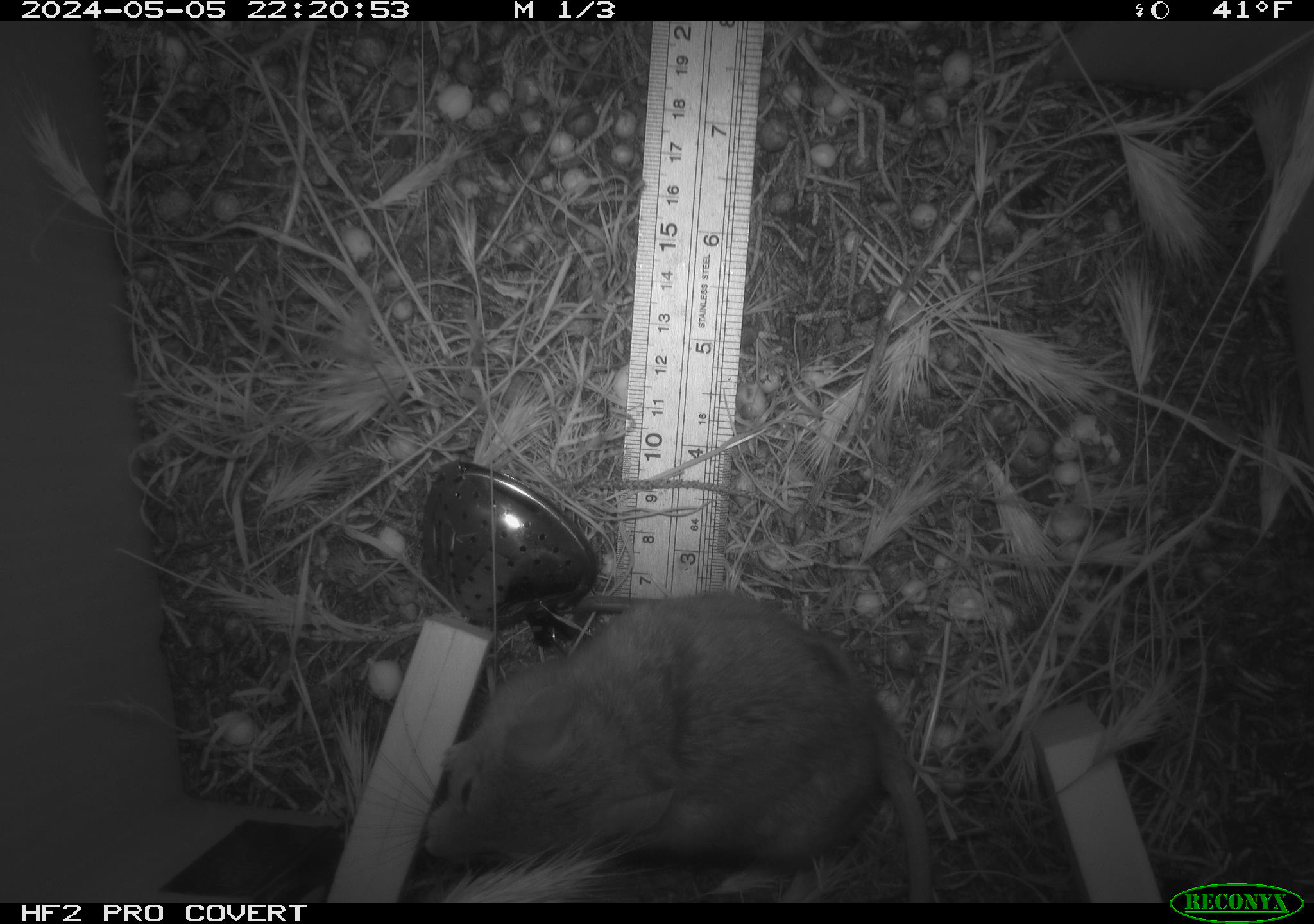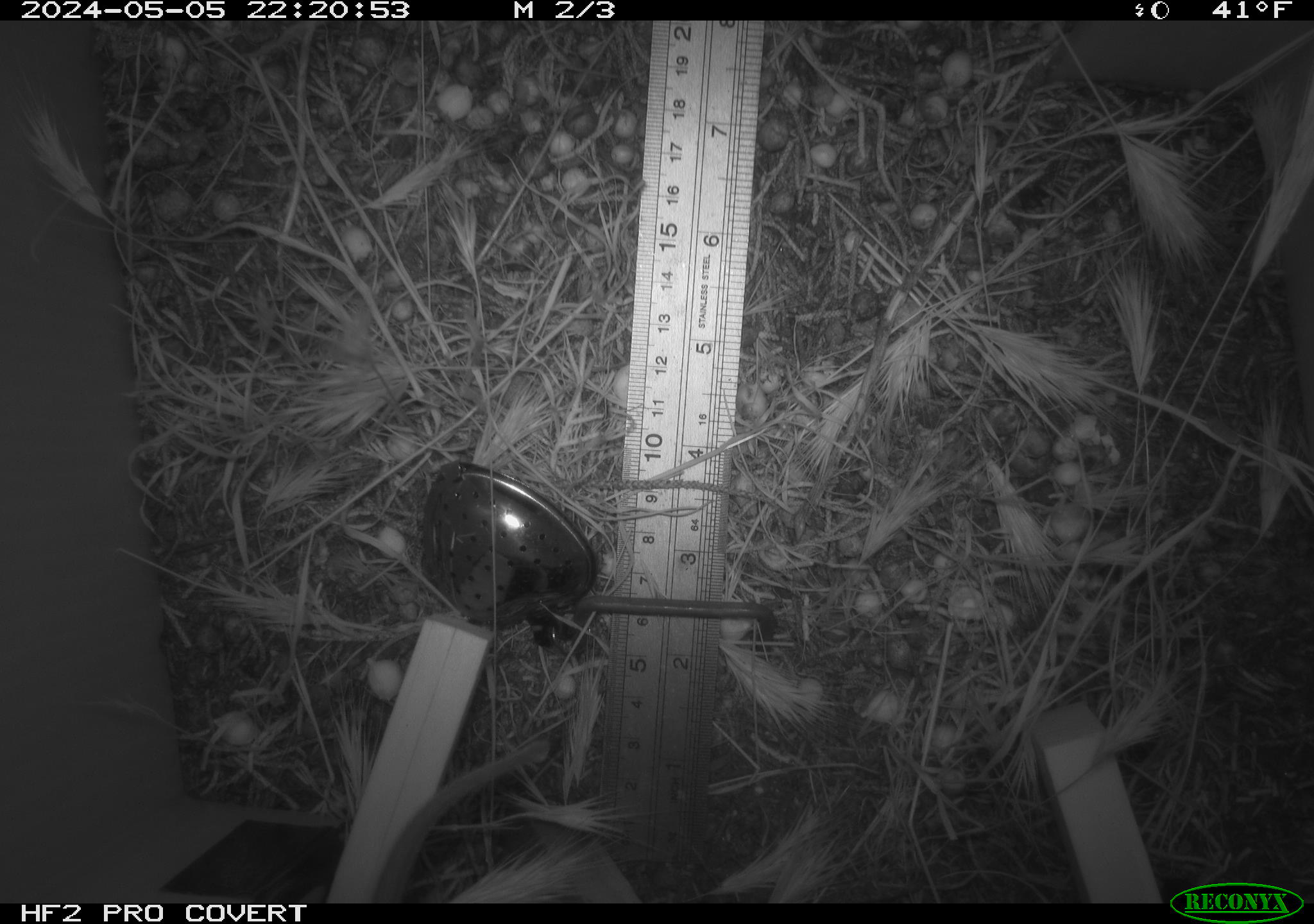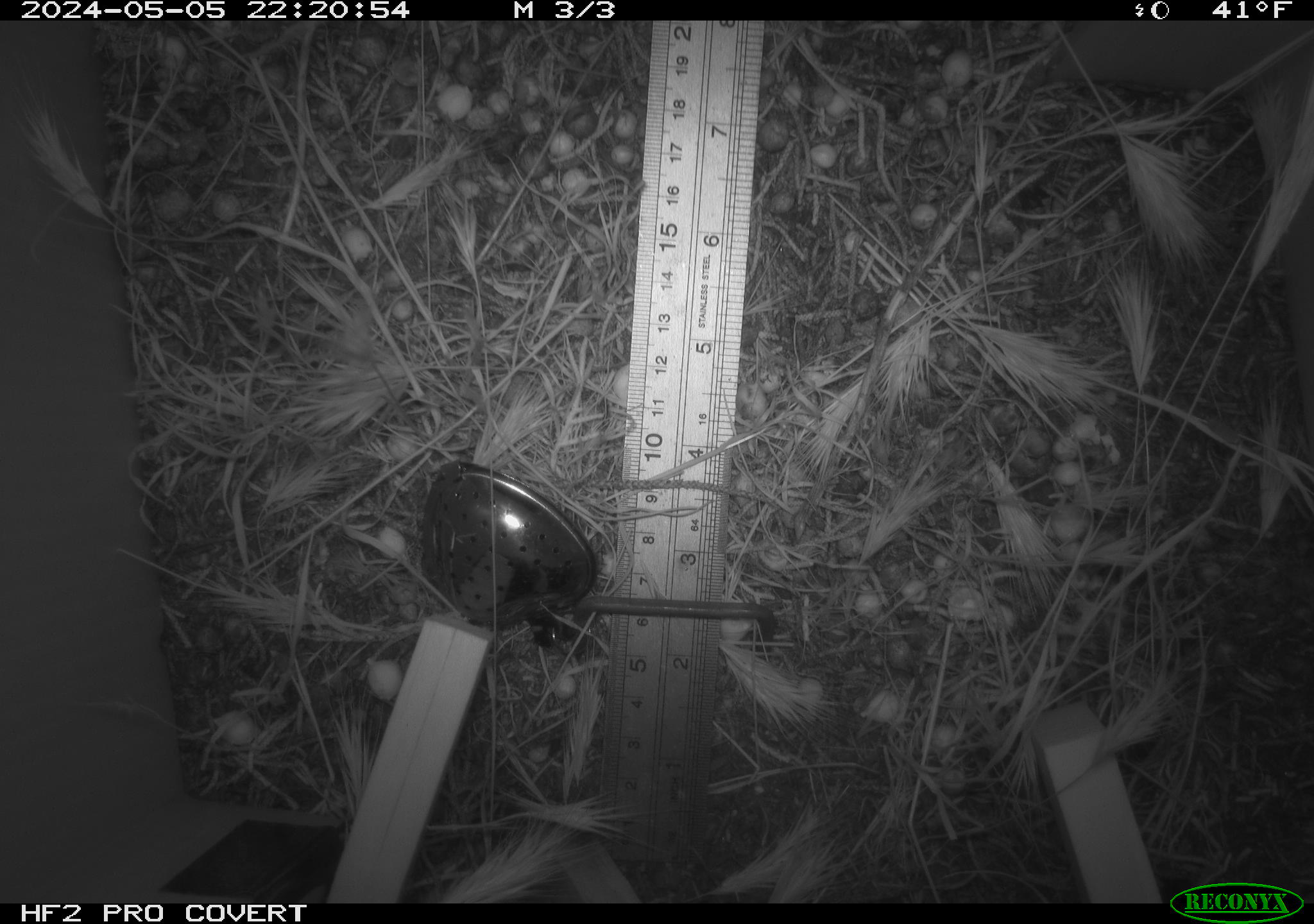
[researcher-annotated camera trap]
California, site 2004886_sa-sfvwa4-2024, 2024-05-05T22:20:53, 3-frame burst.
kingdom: Animalia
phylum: Chordata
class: Mammalia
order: Rodentia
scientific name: Rodentia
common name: mouse species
Mouse species (Rodentia).